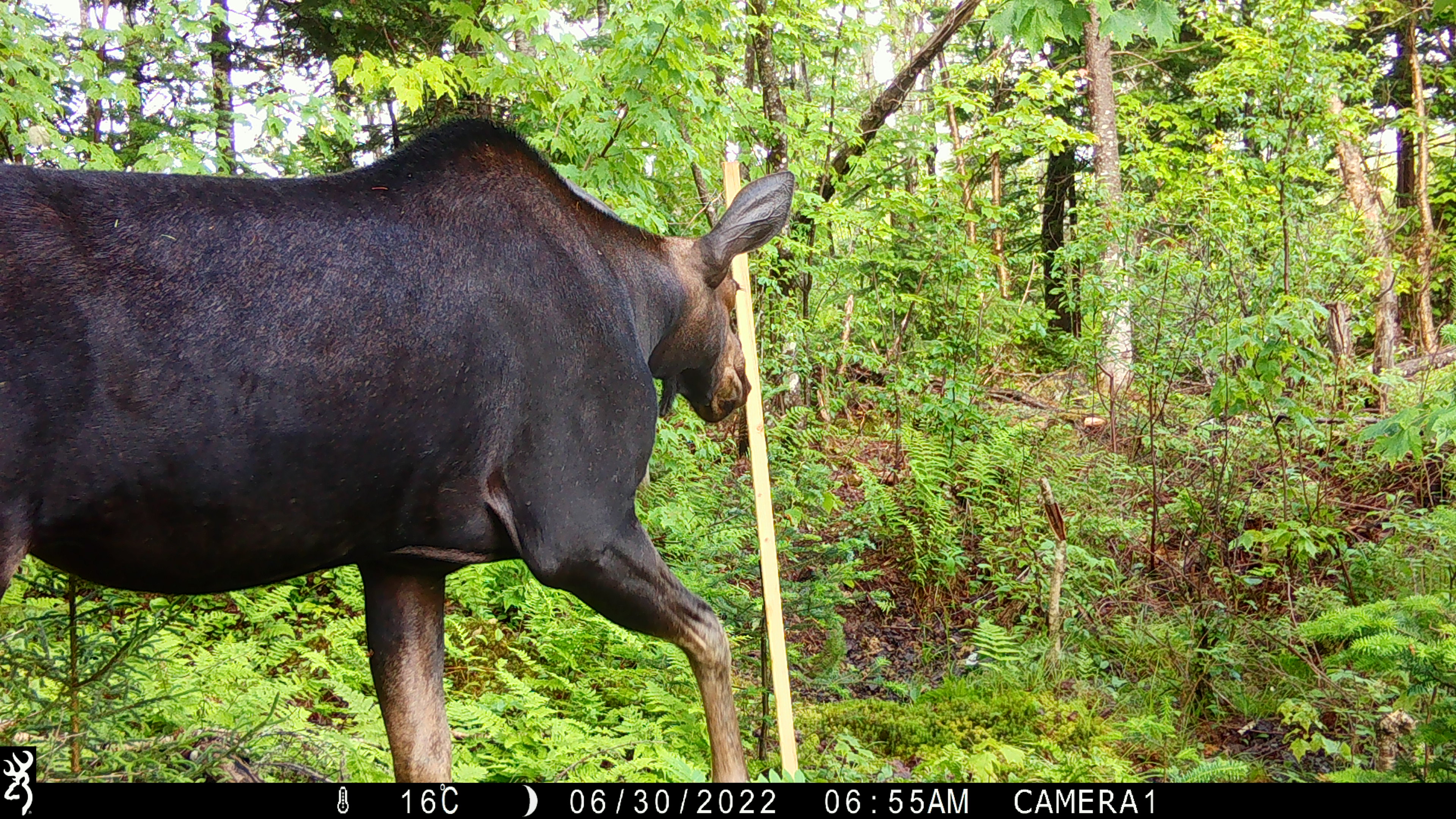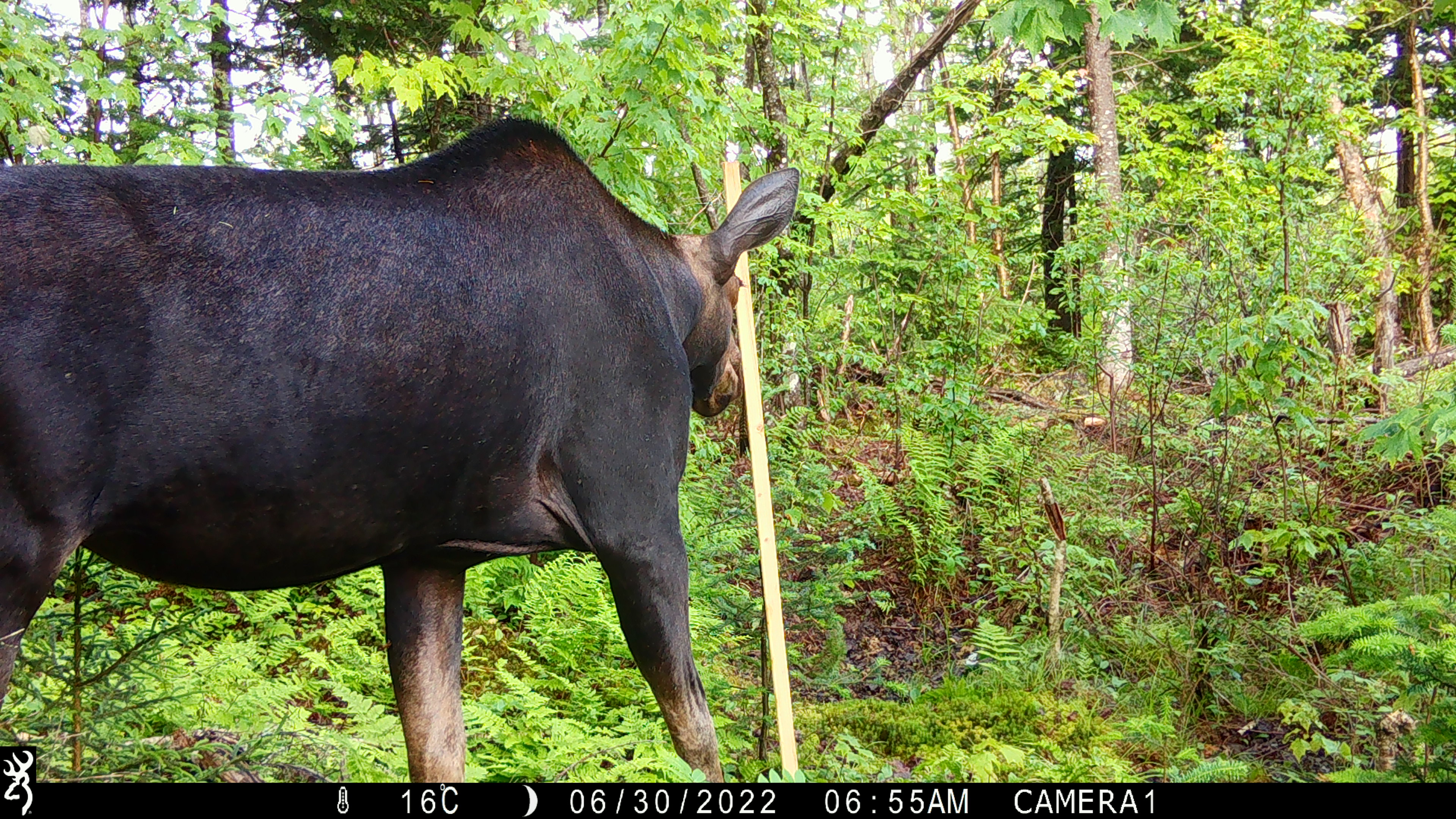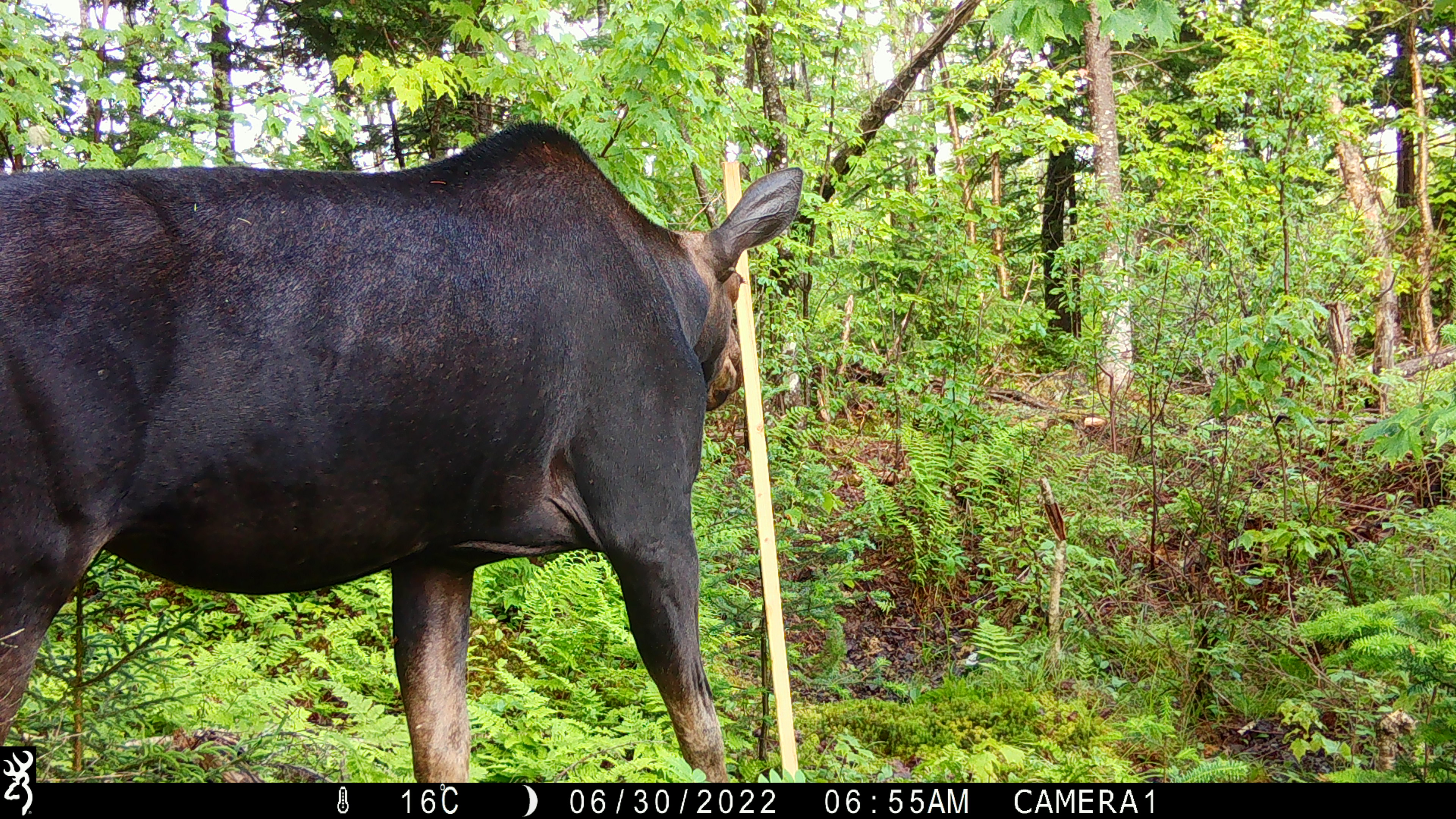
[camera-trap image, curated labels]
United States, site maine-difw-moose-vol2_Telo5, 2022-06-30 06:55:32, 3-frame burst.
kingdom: Animalia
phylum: Chordata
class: Mammalia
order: Artiodactyla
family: Cervidae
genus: Alces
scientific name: Alces alces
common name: moose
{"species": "moose (Alces alces)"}